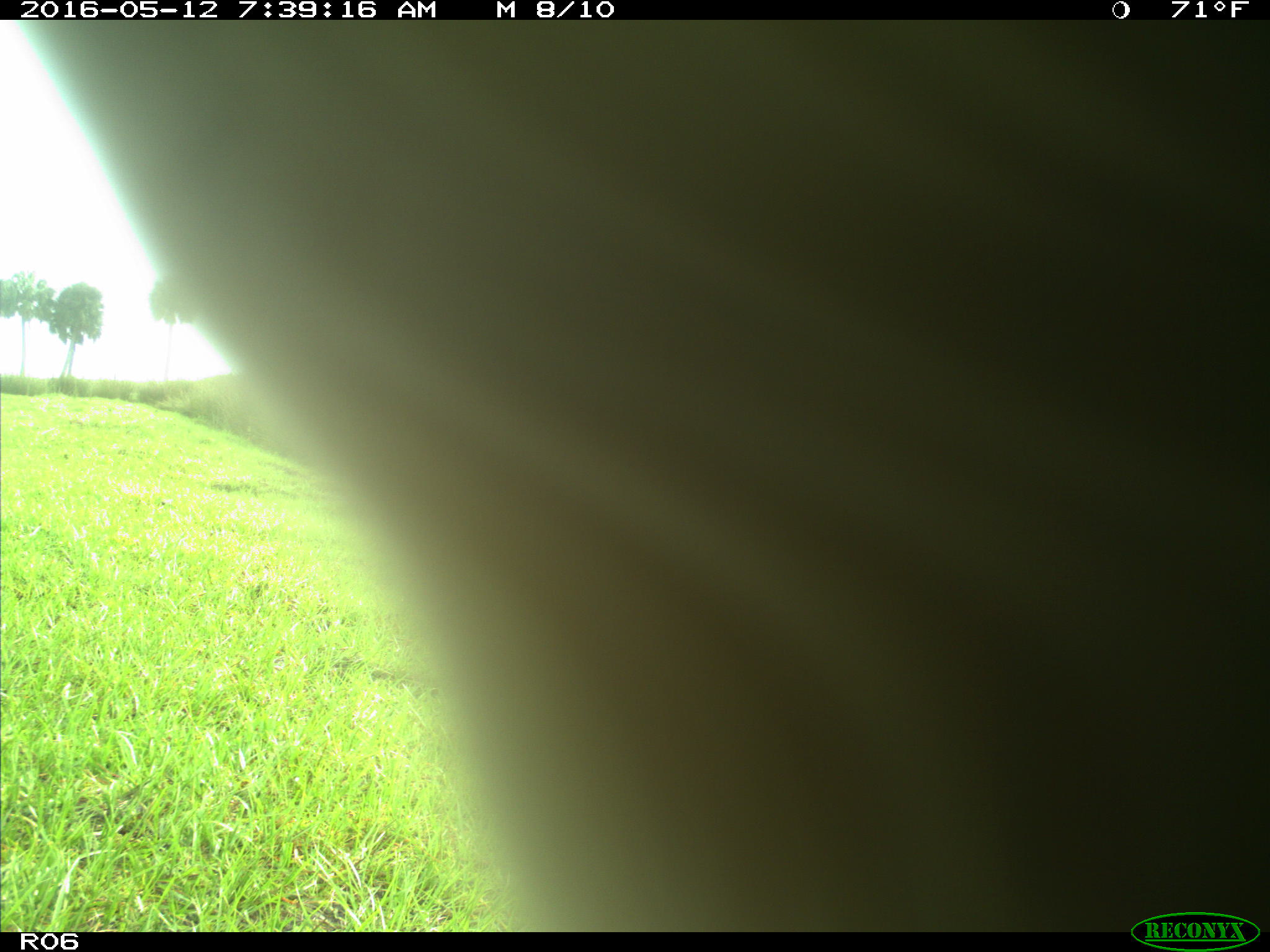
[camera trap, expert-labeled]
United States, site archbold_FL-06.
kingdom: Animalia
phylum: Chordata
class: Mammalia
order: Artiodactyla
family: Bovidae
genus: Bos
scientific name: Bos taurus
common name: domestic cow